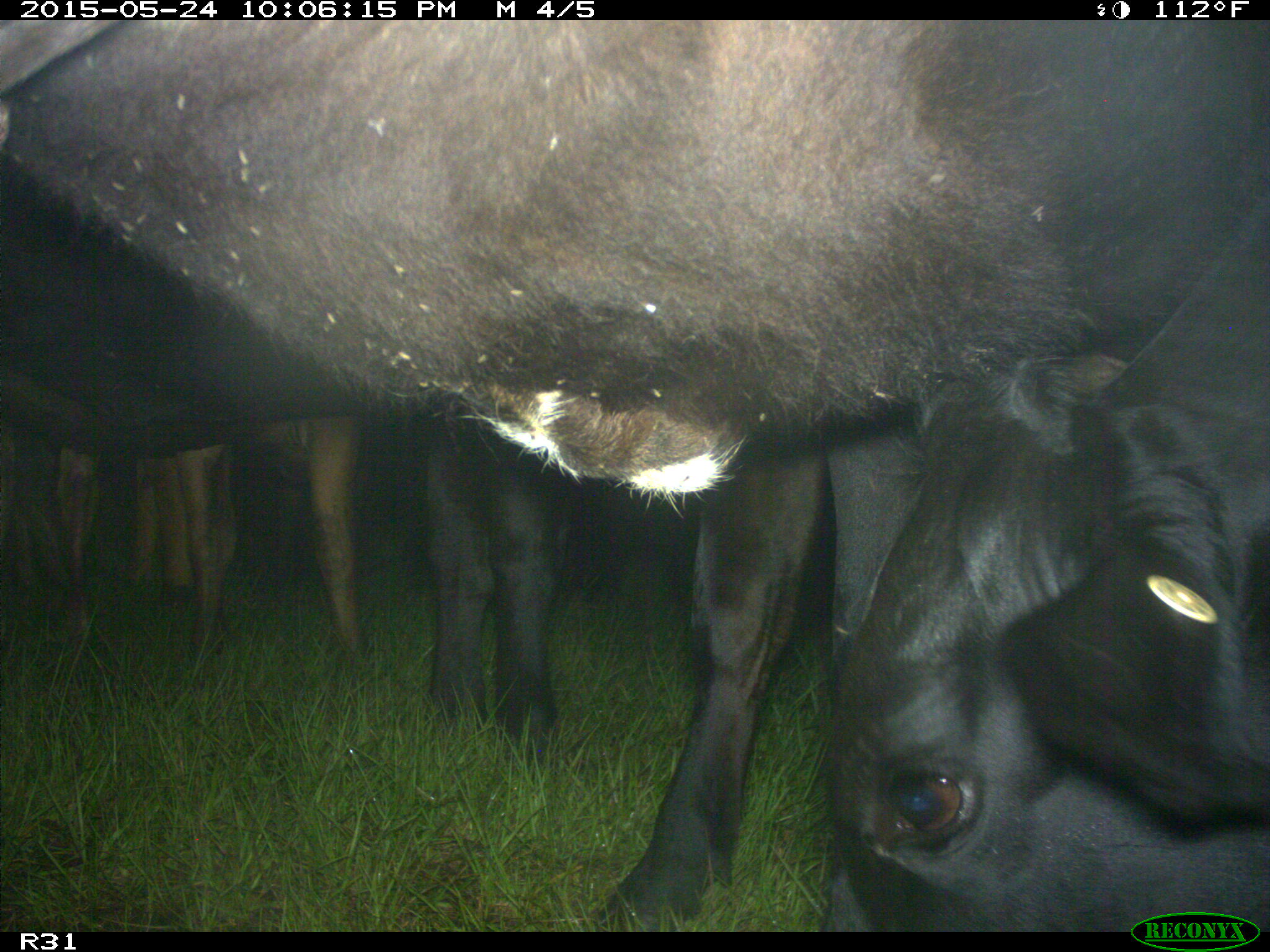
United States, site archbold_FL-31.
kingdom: Animalia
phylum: Chordata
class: Mammalia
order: Artiodactyla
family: Bovidae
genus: Bos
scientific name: Bos taurus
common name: domestic cow